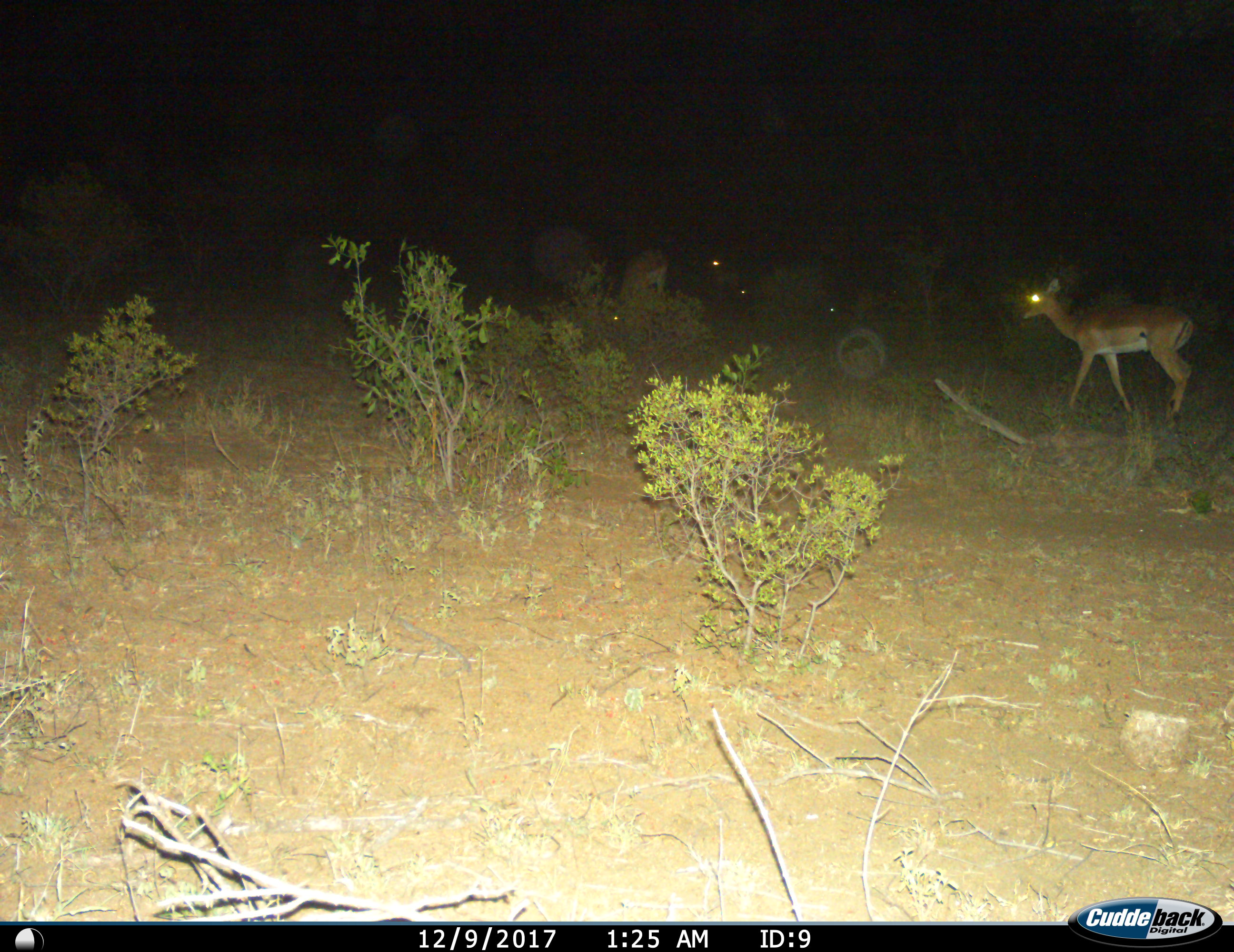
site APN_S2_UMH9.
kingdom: Animalia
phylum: Chordata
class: Mammalia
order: Artiodactyla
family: Bovidae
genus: Aepyceros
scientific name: Aepyceros melampus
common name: impala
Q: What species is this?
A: Impala (Aepyceros melampus).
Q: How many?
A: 3.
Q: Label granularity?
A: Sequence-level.